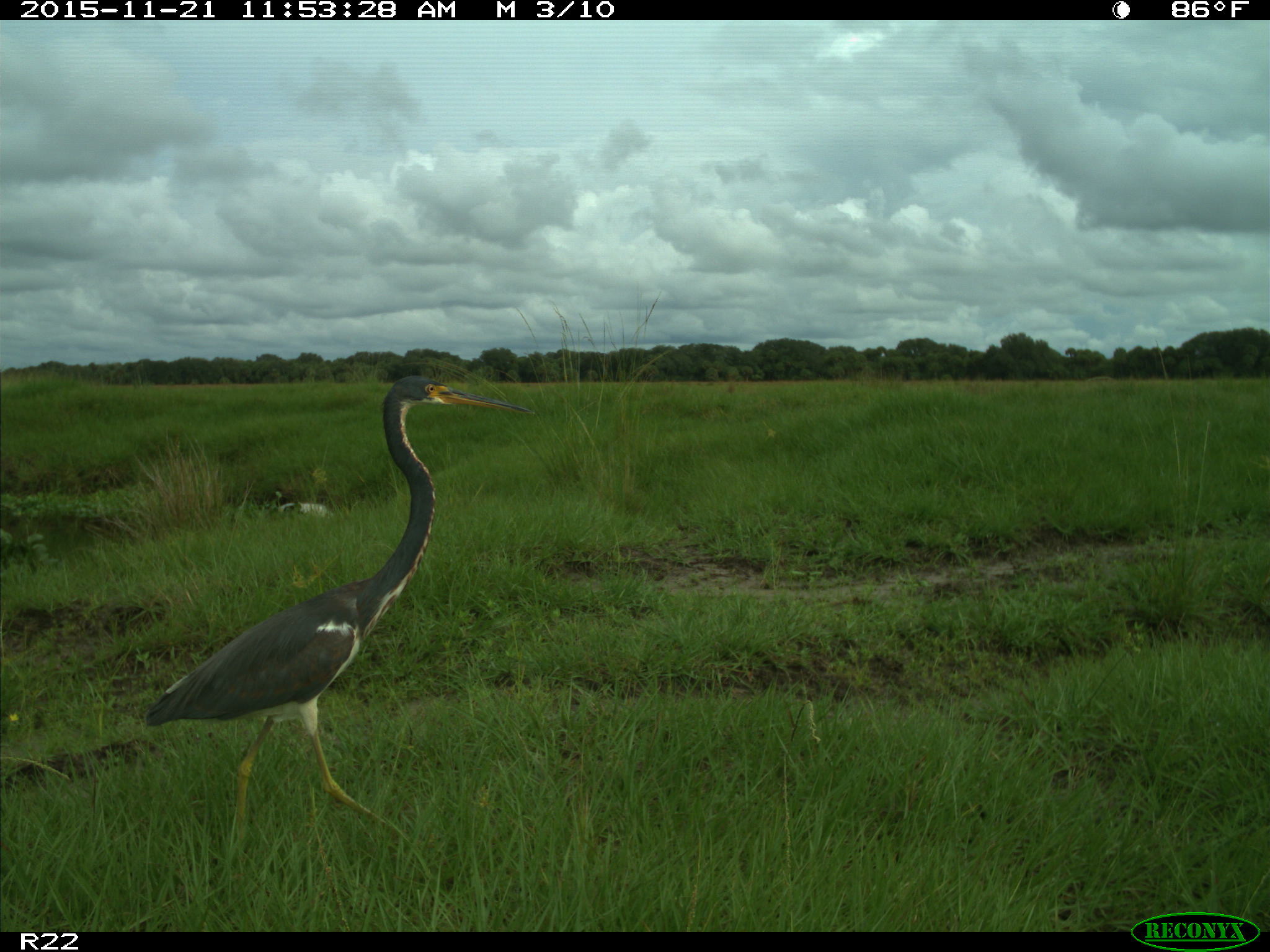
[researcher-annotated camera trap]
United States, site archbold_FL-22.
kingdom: Animalia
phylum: Chordata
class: Aves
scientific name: Aves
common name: birds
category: unidentified bird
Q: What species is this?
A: Unidentified bird (birds) (Aves).